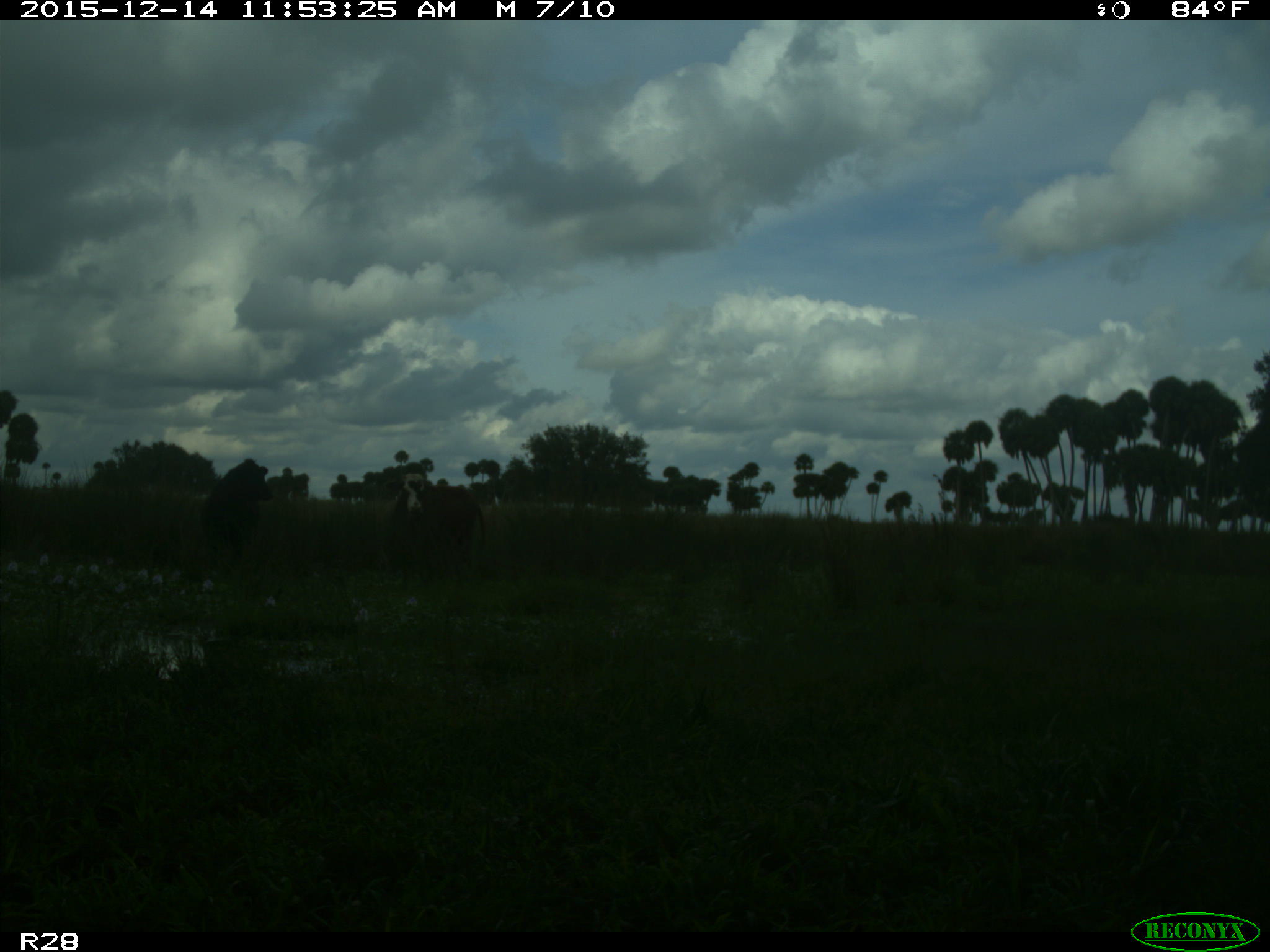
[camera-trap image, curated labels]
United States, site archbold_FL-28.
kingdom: Animalia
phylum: Chordata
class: Mammalia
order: Artiodactyla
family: Bovidae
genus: Bos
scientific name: Bos taurus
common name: domestic cow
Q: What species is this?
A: Bos taurus (domestic cow).